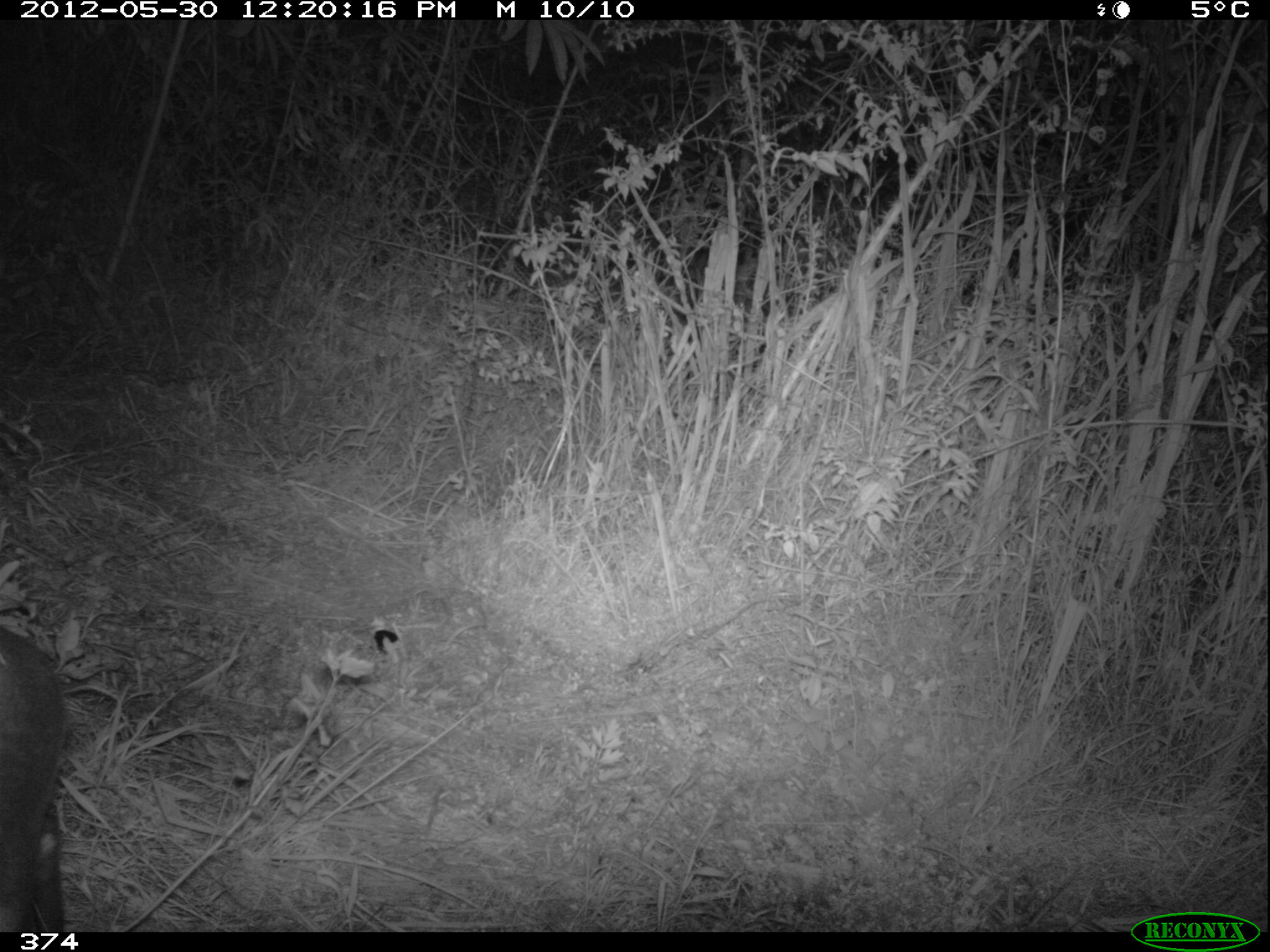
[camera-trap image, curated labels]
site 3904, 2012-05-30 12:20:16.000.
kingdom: Animalia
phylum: Chordata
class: Mammalia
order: Artiodactyla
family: Cervidae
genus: Mazama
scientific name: Mazama chunyi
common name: dwarf brocket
Mazama chunyi (dwarf brocket).